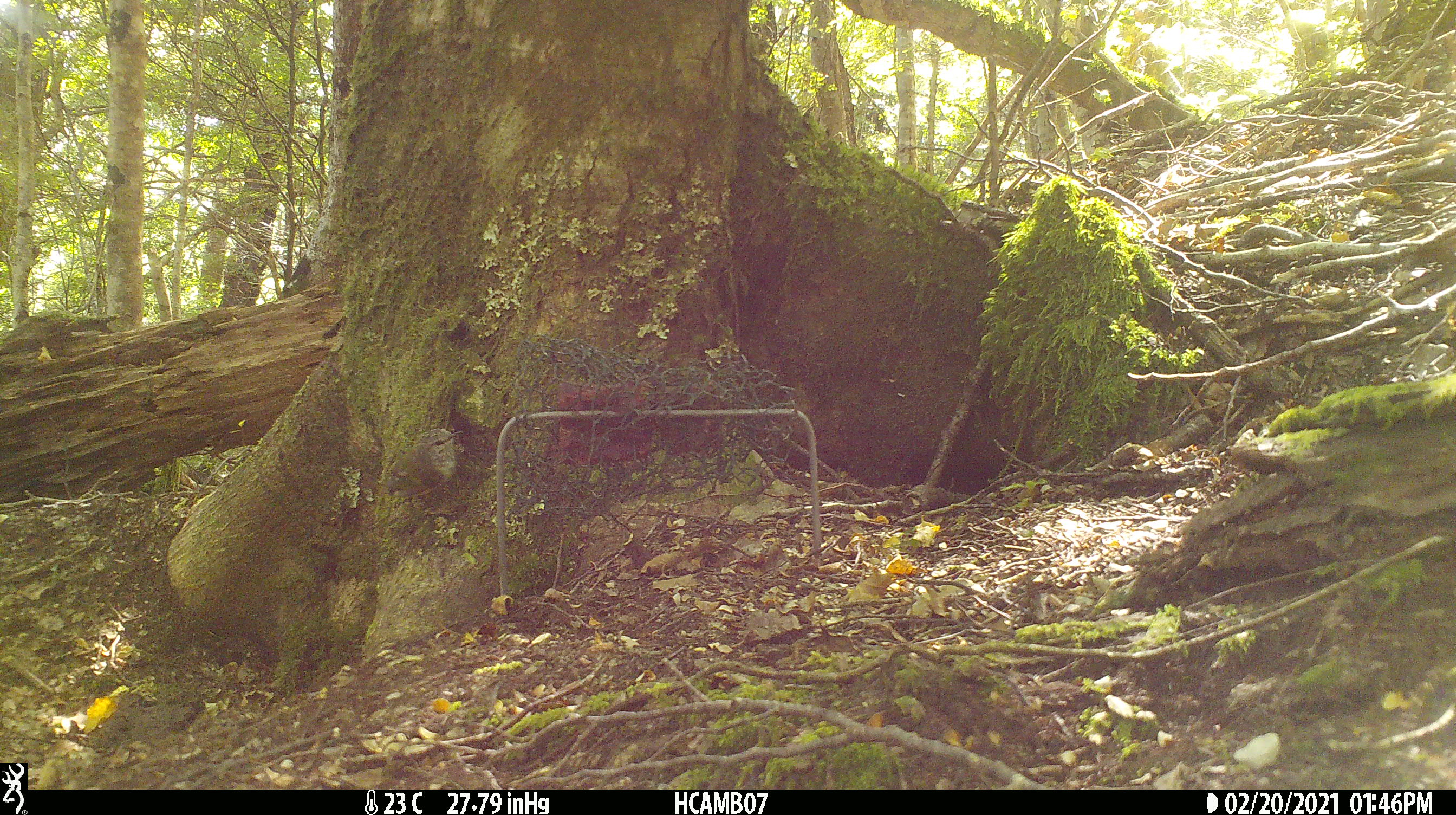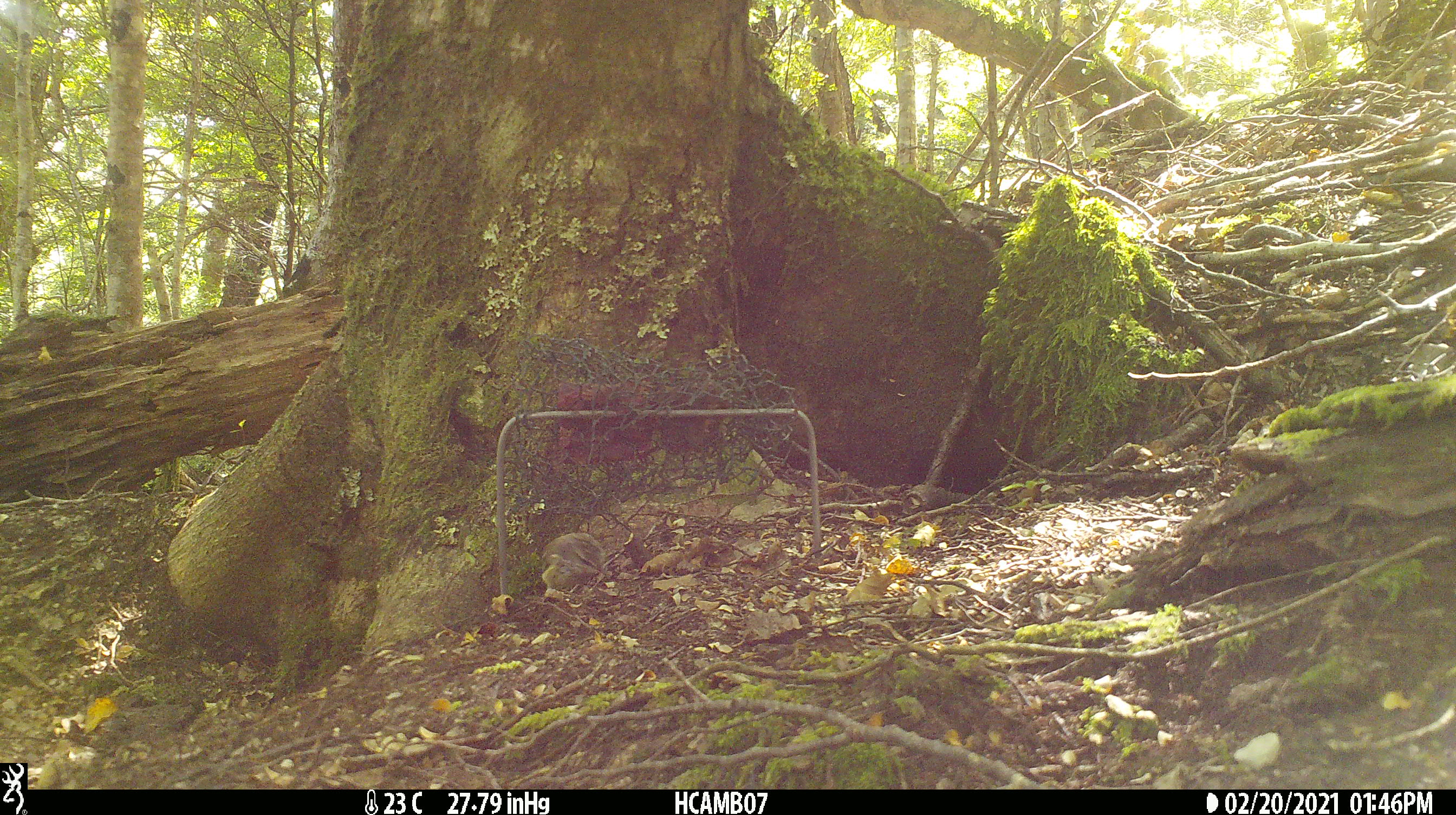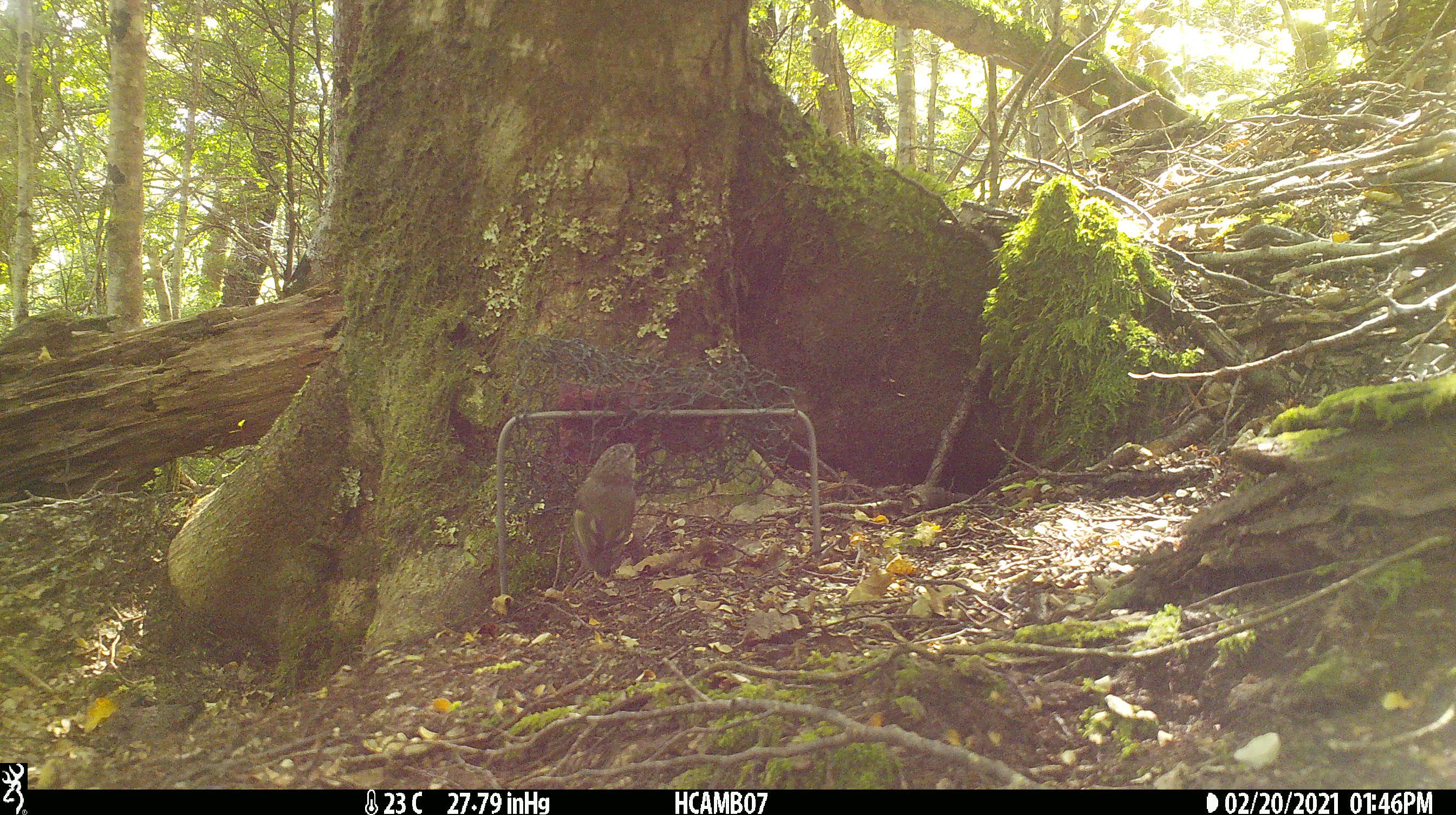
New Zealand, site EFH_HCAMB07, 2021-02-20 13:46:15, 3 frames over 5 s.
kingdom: Animalia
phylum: Chordata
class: Aves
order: Passeriformes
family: Acanthisittidae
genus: Acanthisitta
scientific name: Acanthisitta chloris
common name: rifleman